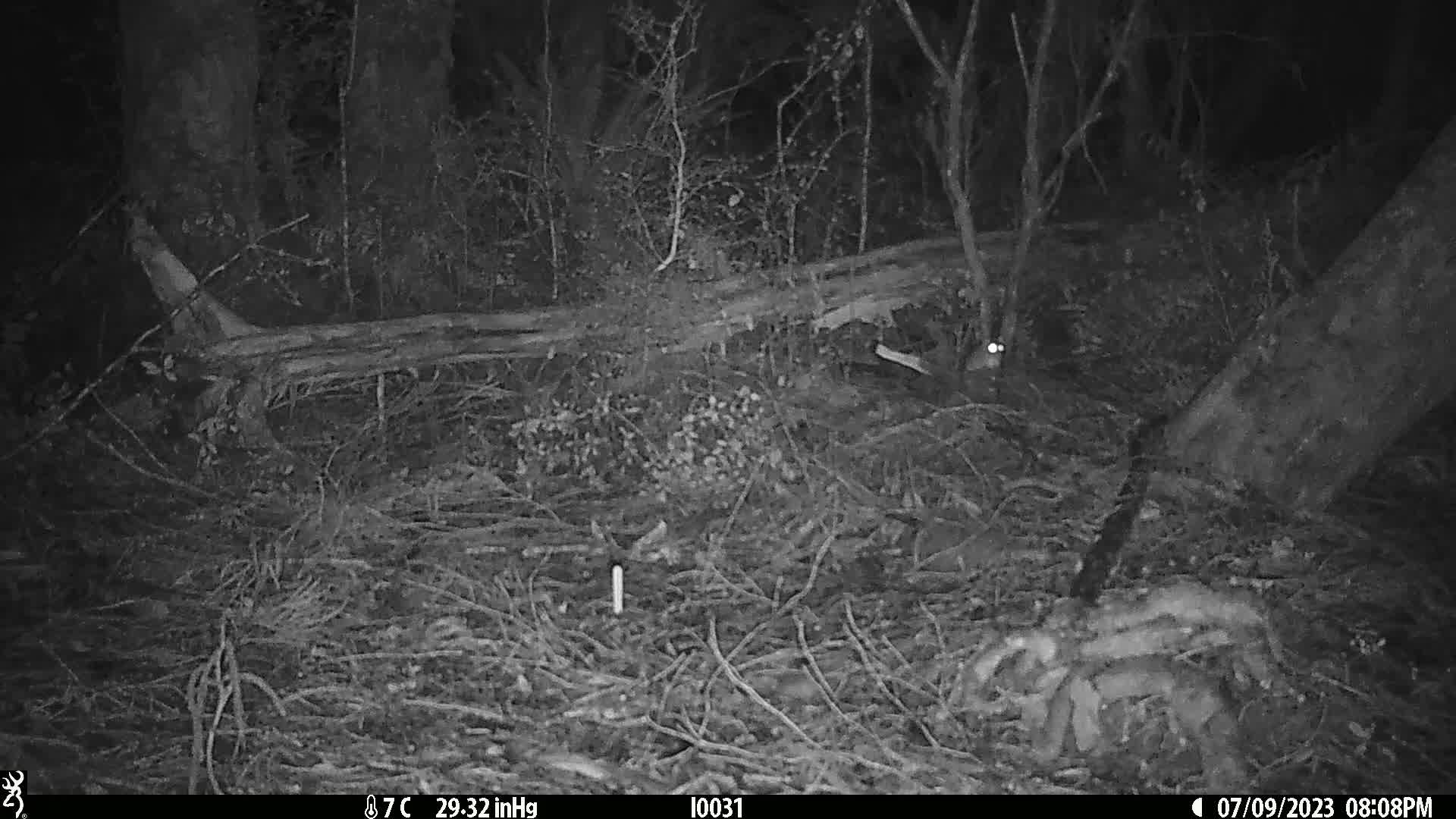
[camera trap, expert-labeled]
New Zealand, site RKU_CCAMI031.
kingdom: Animalia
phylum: Chordata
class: Mammalia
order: Rodentia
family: Muridae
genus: Rattus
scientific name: Rattus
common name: rat